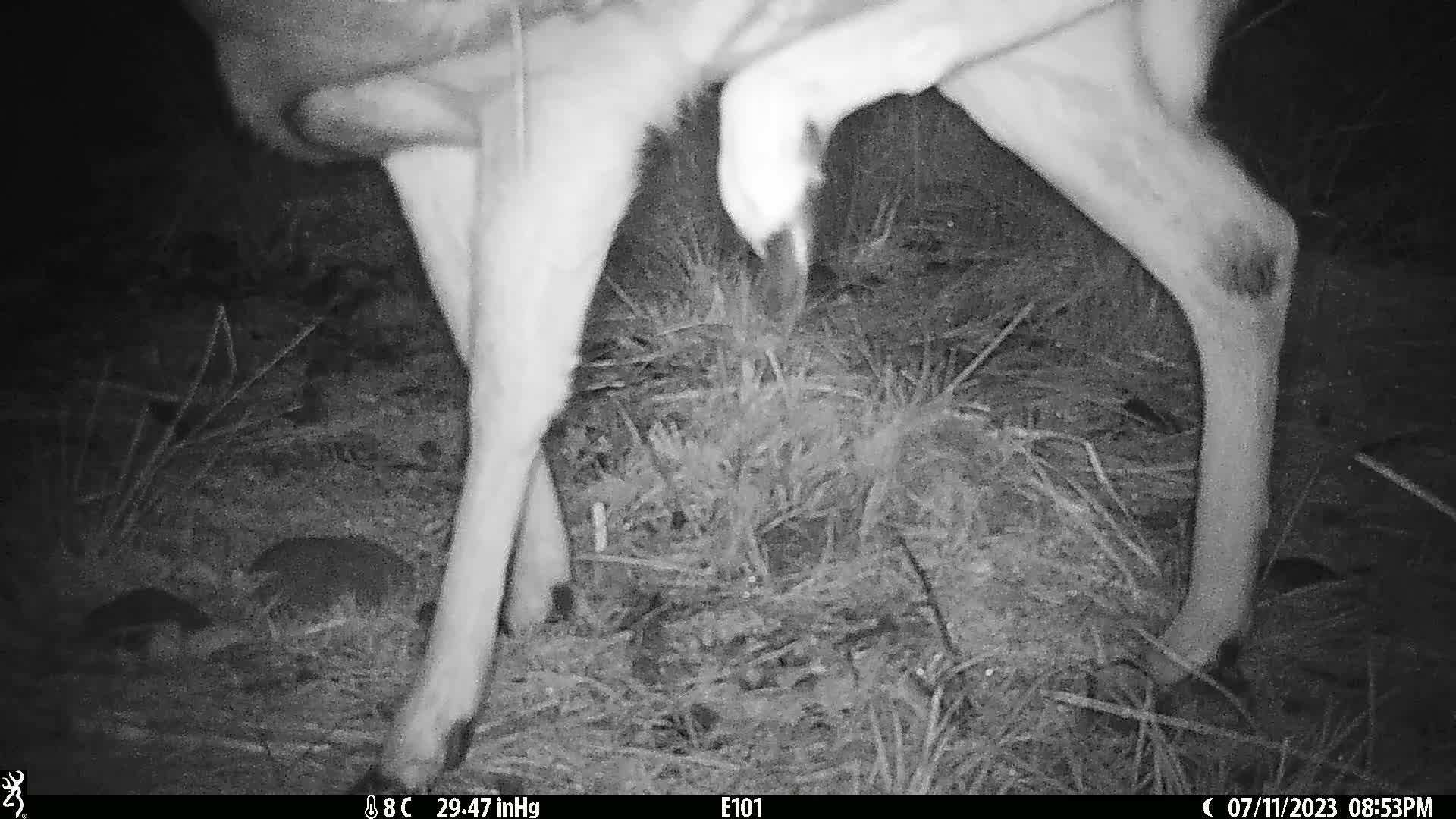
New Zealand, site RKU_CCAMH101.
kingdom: Animalia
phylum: Chordata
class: Mammalia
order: Artiodactyla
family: Cervidae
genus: Odocoileus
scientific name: Odocoileus virginianus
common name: white-tailed deer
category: white tailed deer